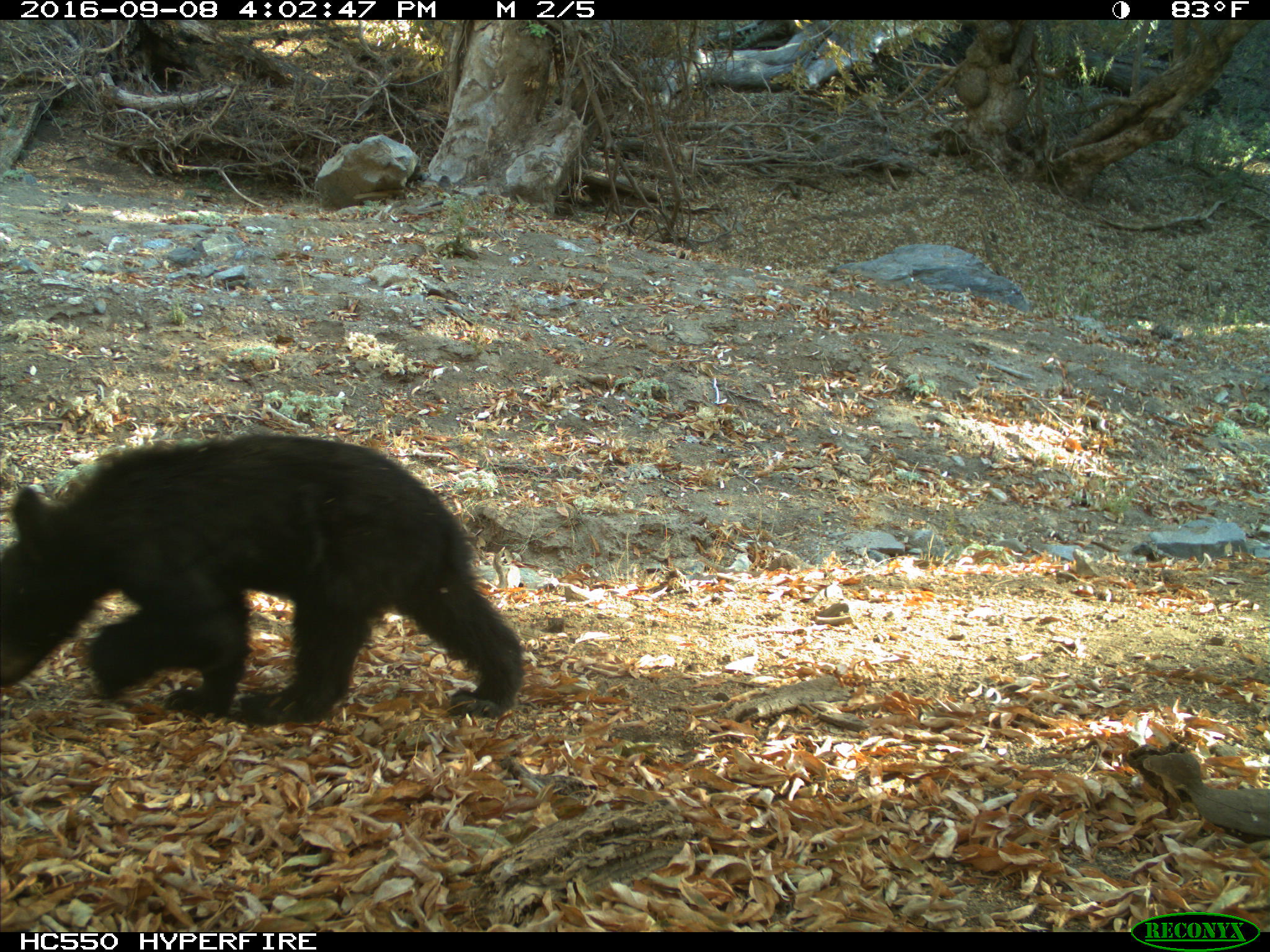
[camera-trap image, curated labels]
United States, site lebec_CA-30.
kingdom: Animalia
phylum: Chordata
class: Mammalia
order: Carnivora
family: Ursidae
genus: Ursus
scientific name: Ursus americanus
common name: american black bear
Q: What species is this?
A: Ursus americanus (american black bear).